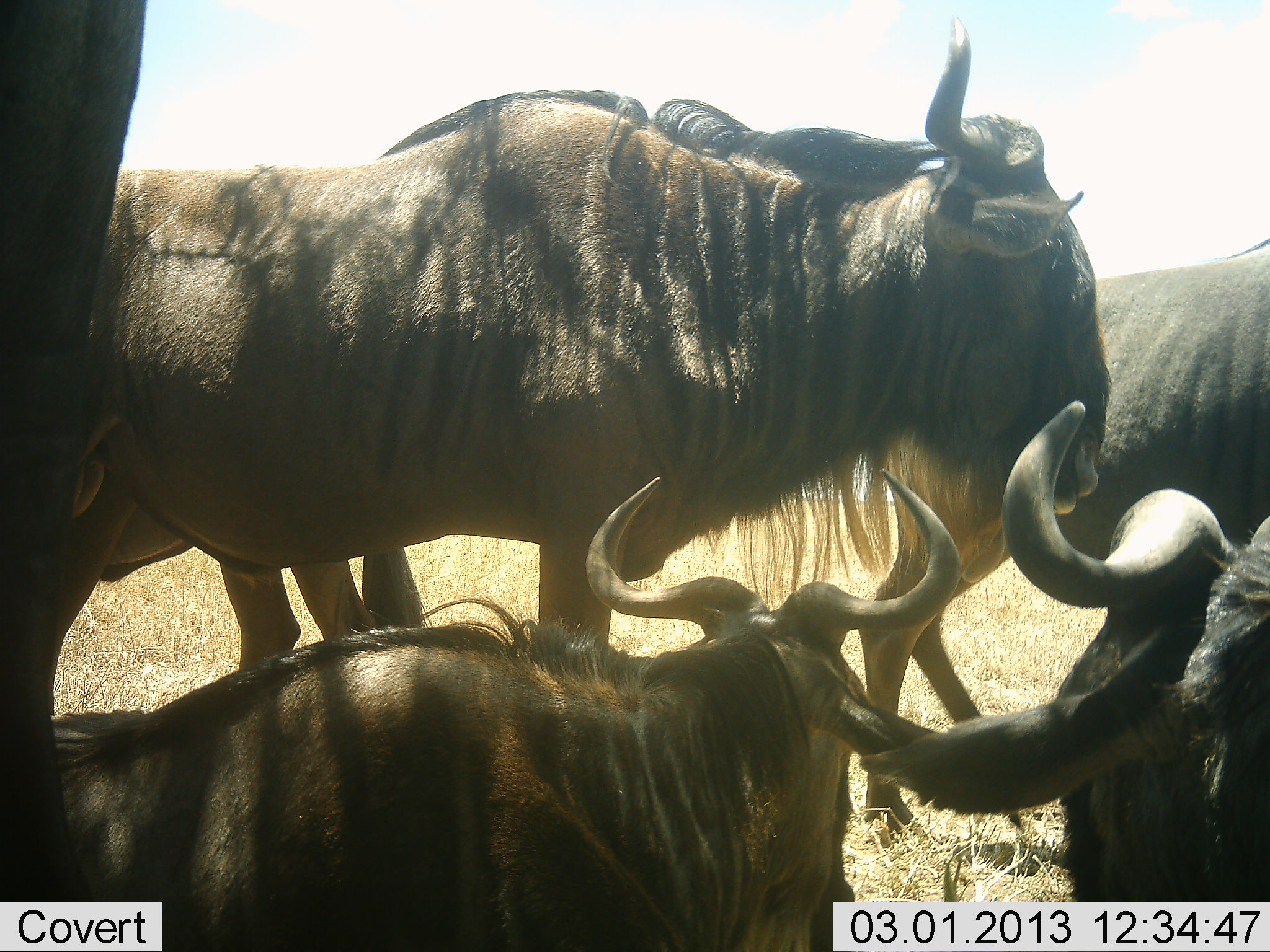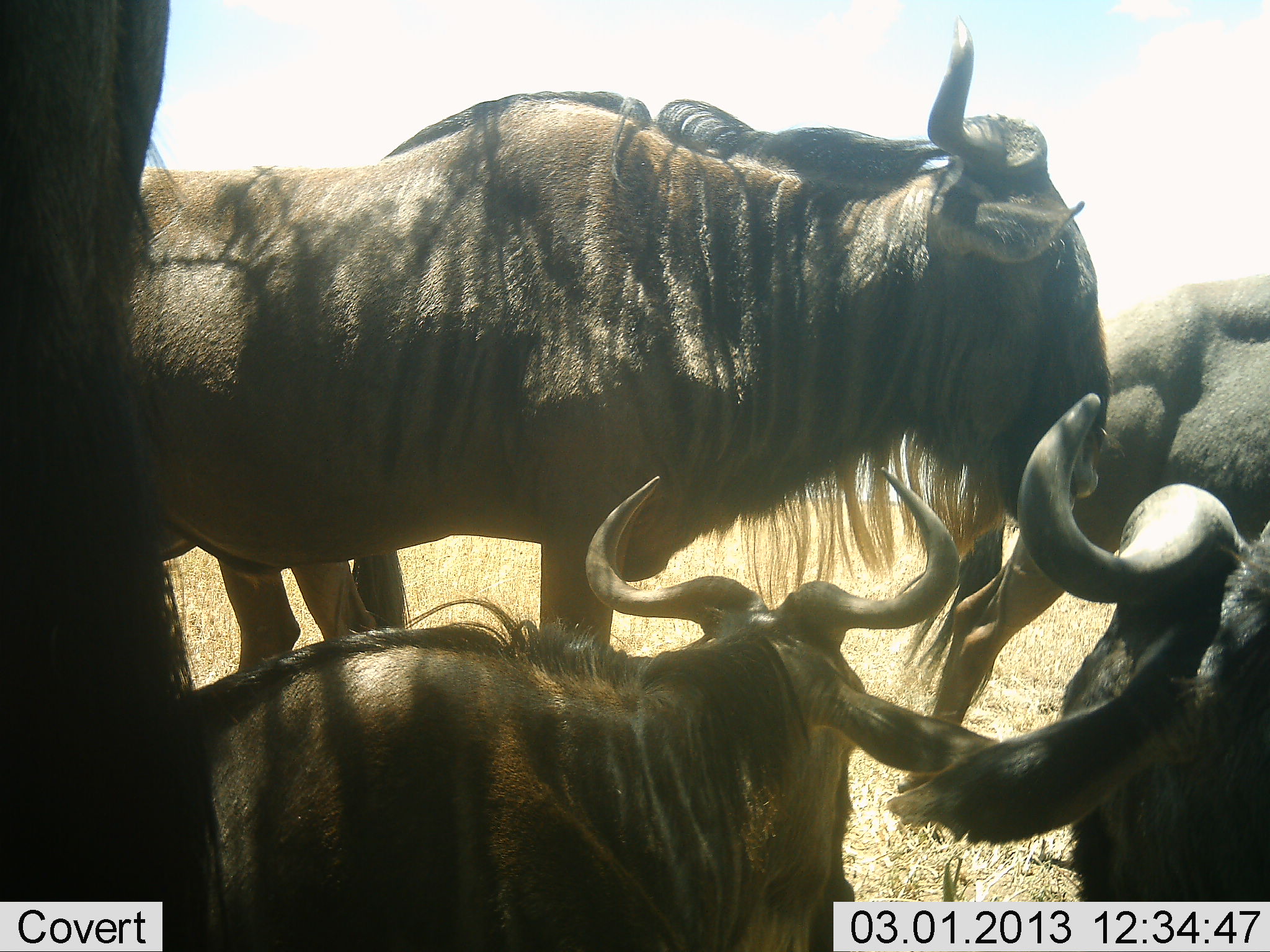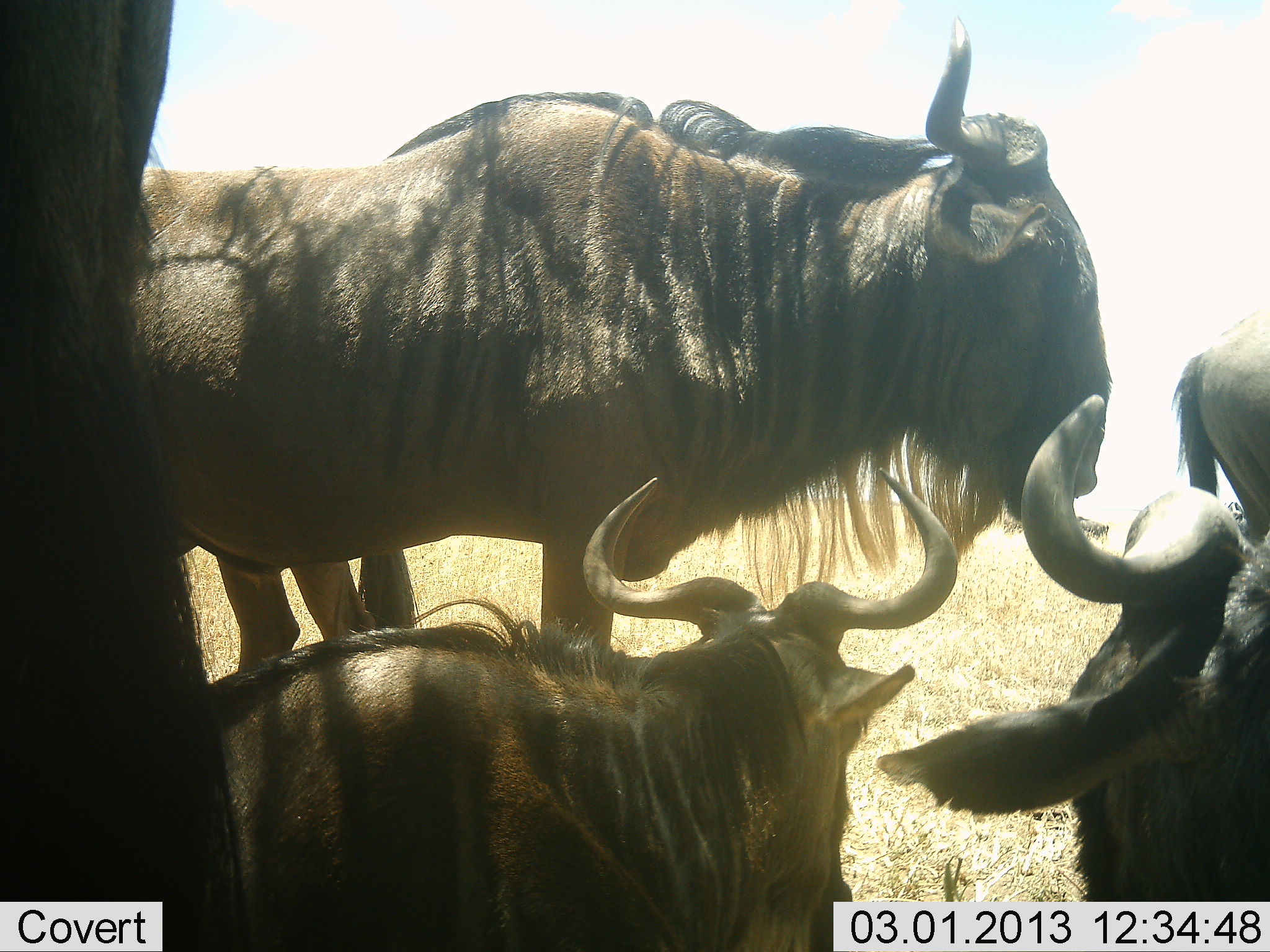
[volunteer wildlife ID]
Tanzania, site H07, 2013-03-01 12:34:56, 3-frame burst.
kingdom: Animalia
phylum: Chordata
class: Mammalia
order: Artiodactyla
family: Bovidae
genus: Connochaetes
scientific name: Connochaetes taurinus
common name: blue wildebeest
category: wildebeest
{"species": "wildebeest (blue wildebeest) (Connochaetes taurinus)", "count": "5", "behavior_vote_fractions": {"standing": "80%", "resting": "80%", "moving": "46%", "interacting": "10%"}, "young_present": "2%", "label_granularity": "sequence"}